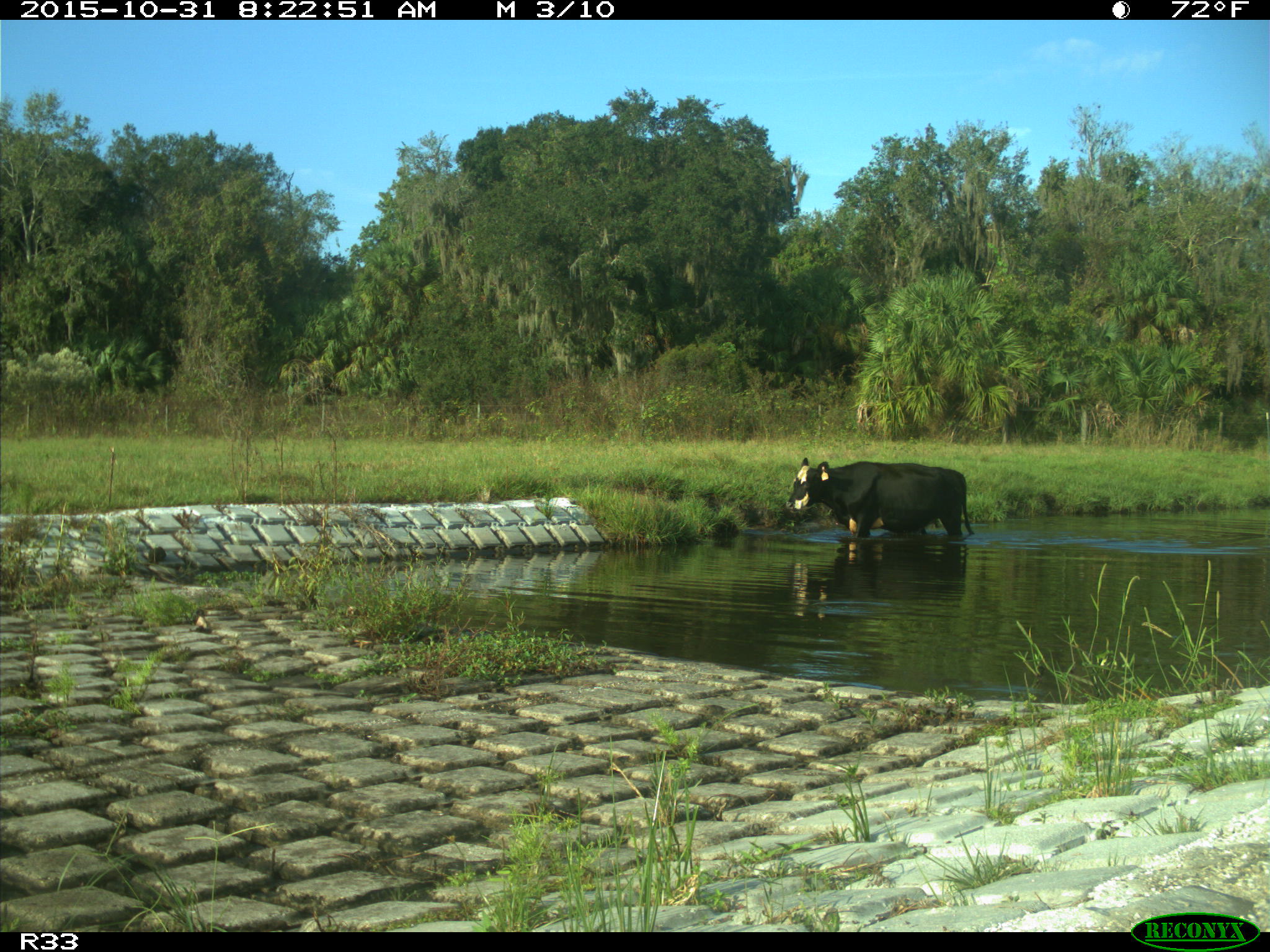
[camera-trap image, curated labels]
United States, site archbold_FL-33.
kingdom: Animalia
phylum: Chordata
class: Mammalia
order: Artiodactyla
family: Bovidae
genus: Bos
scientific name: Bos taurus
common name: domestic cow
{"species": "Bos taurus (domestic cow)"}